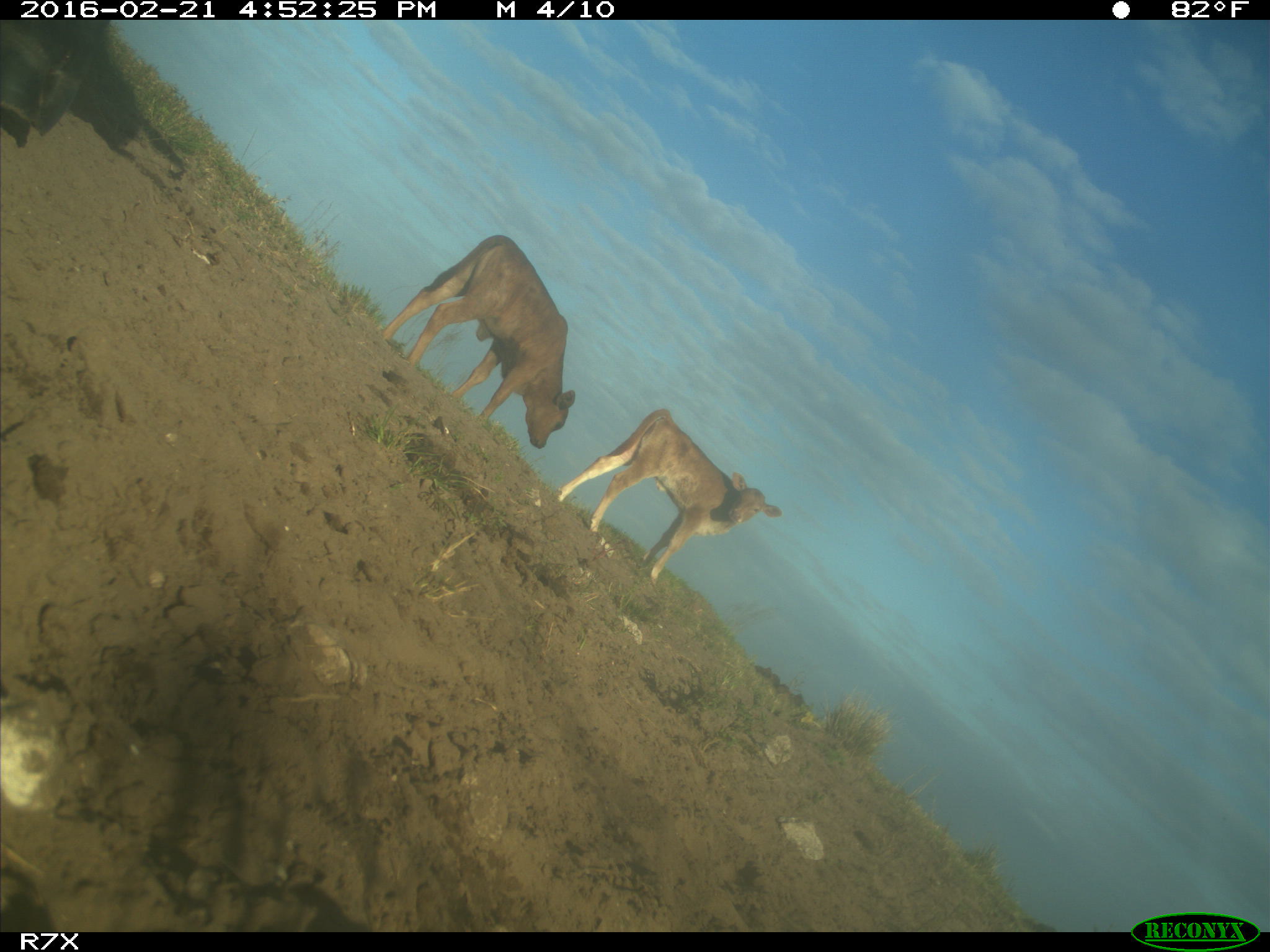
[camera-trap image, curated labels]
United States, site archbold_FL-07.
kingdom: Animalia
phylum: Chordata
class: Mammalia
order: Artiodactyla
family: Bovidae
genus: Bos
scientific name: Bos taurus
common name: domestic cow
Bos taurus (domestic cow).